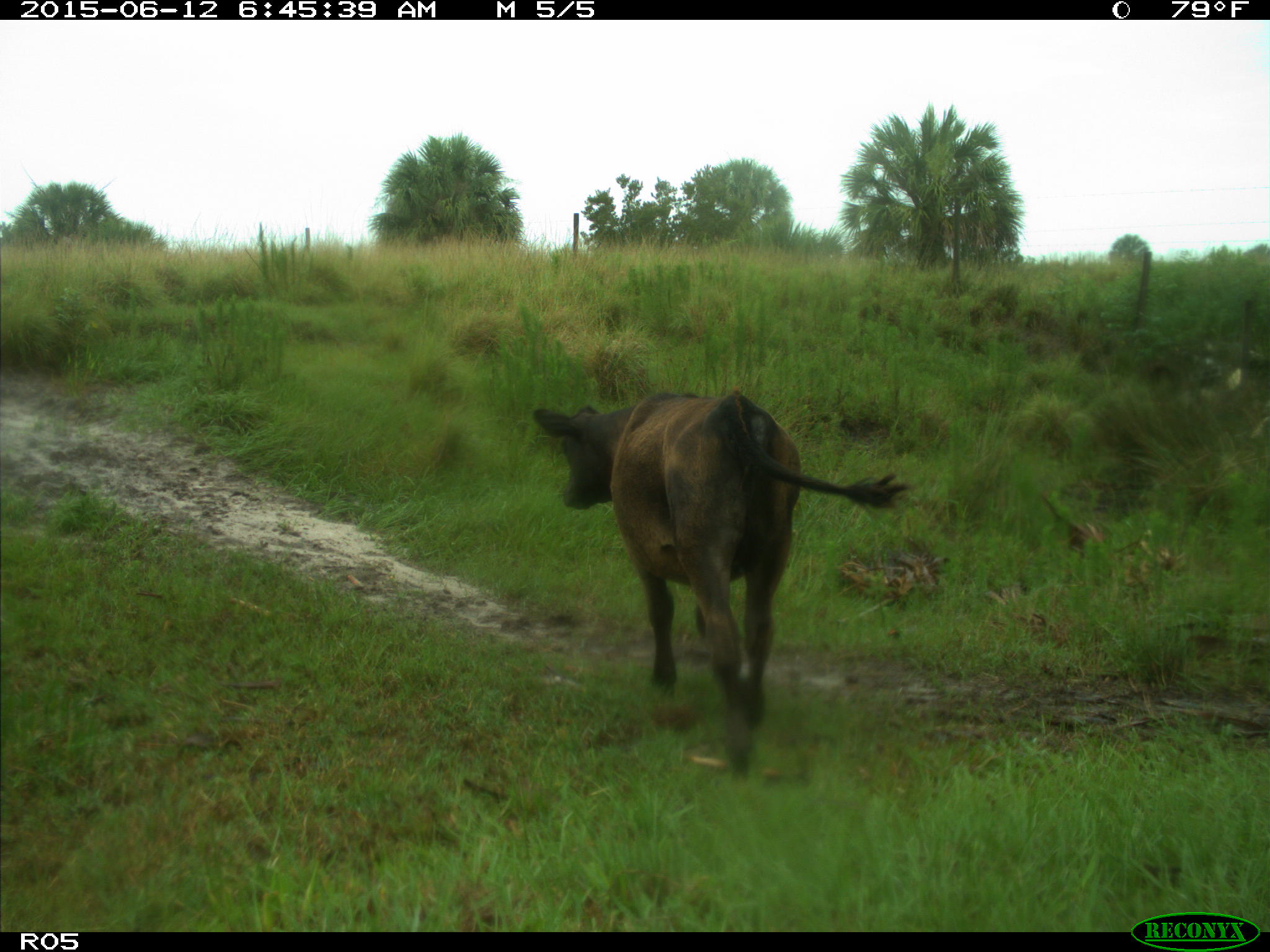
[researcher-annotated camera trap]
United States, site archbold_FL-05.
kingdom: Animalia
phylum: Chordata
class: Mammalia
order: Artiodactyla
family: Bovidae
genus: Bos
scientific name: Bos taurus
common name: domestic cow